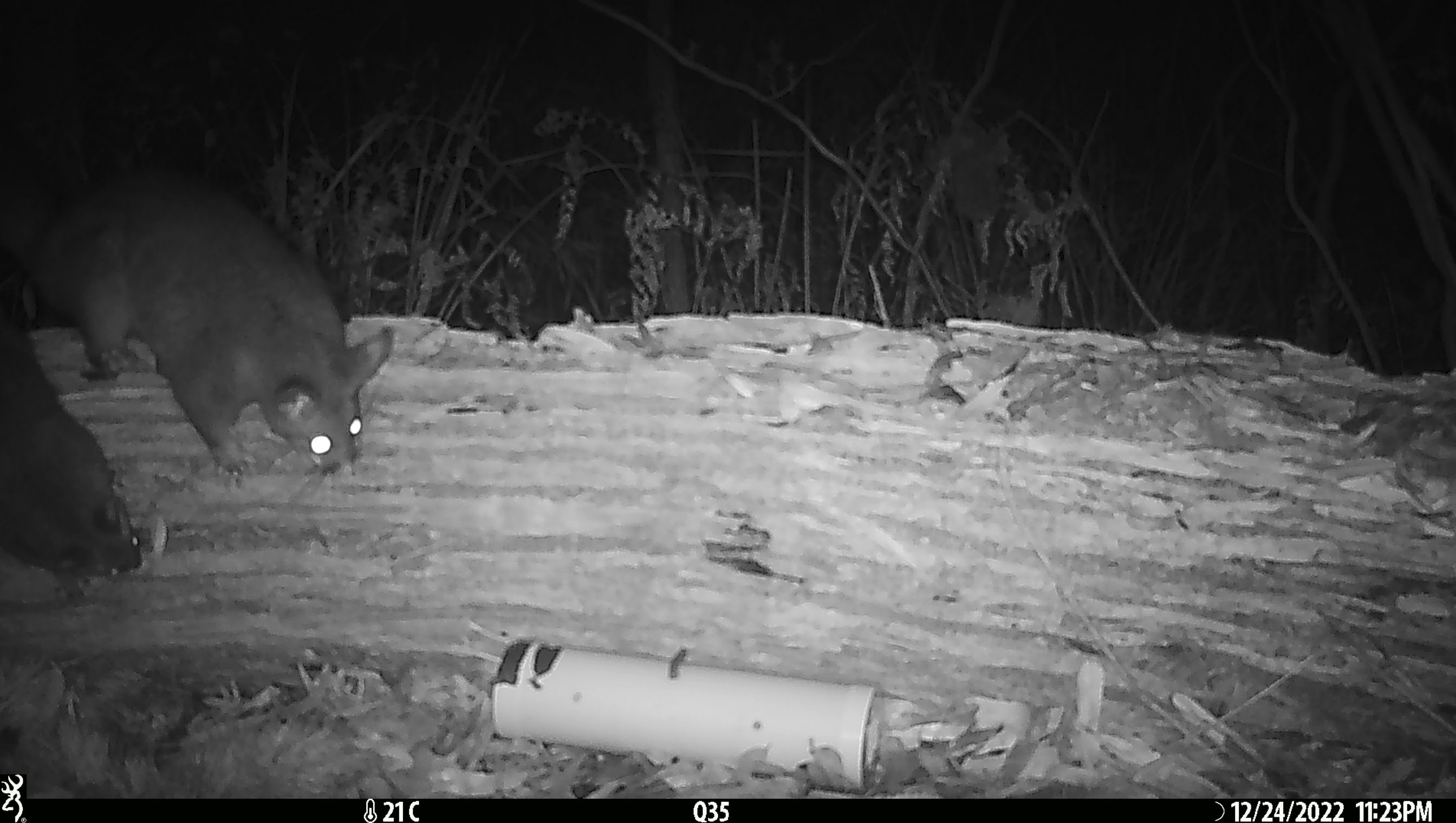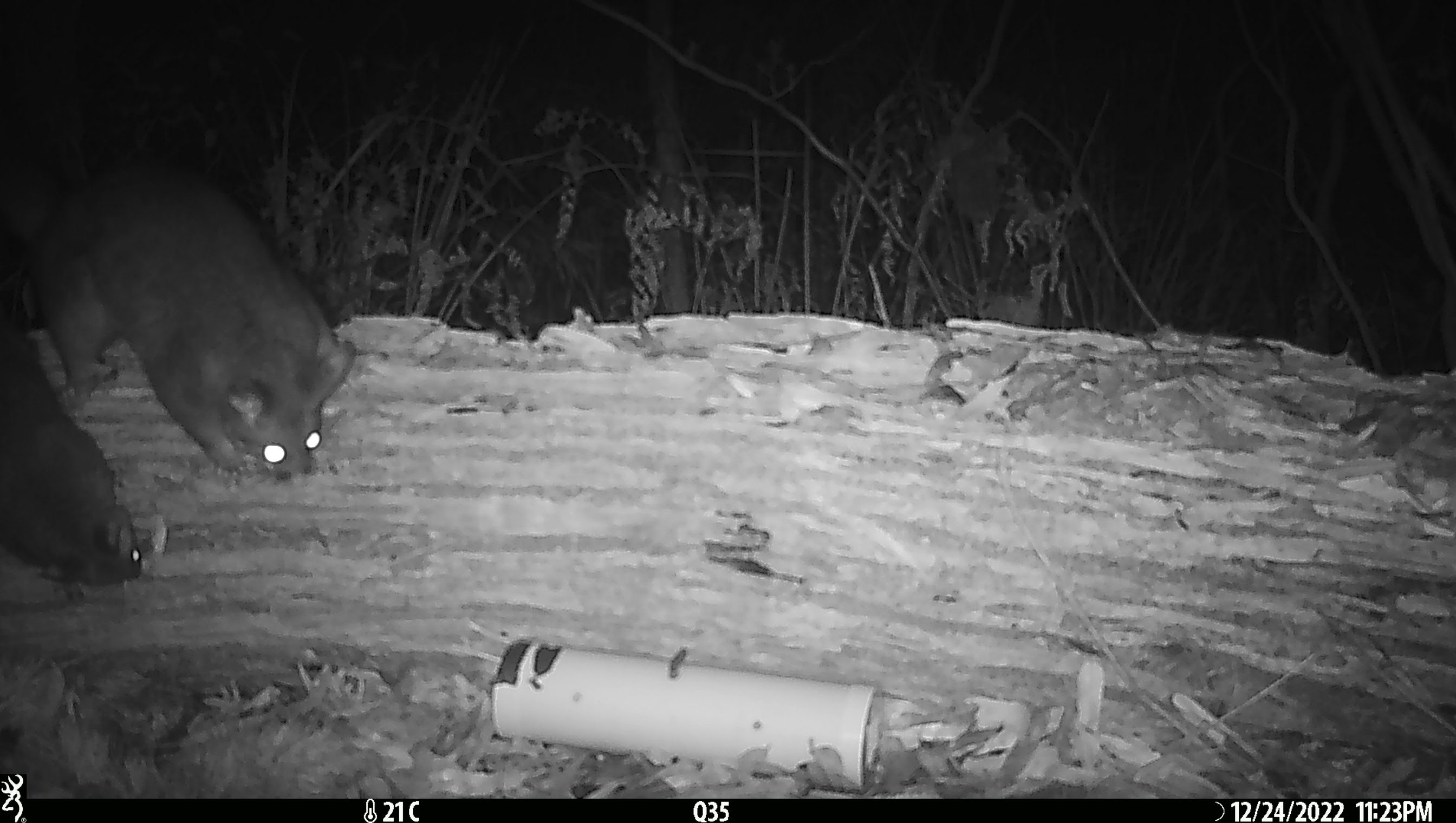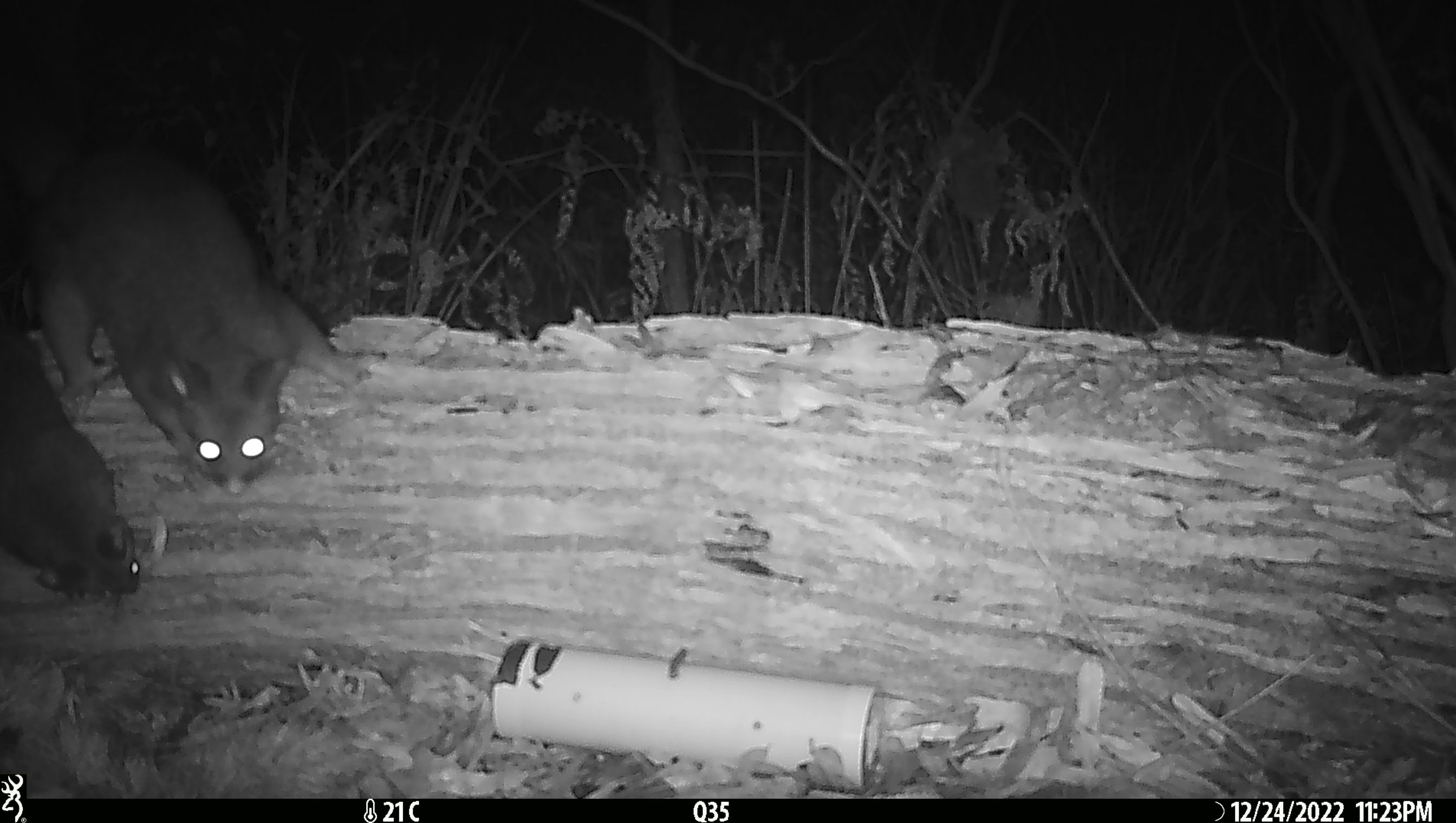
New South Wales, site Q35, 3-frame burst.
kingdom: Animalia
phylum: Chordata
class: Mammalia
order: Diprotodontia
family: Phalangeridae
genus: Trichosurus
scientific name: Trichosurus vulpecula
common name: common brushtail possum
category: possum